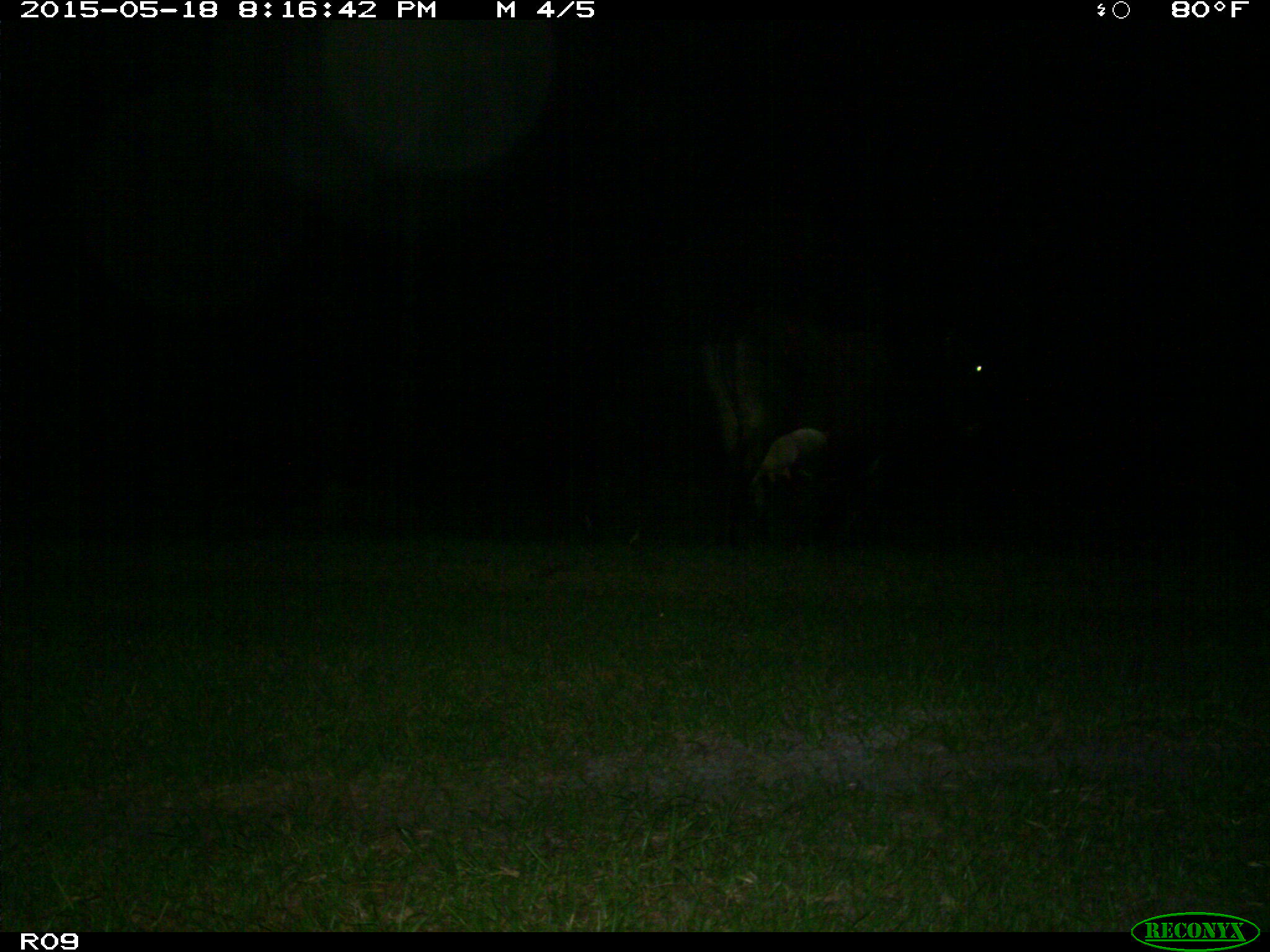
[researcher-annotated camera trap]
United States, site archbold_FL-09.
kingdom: Animalia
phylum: Chordata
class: Mammalia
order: Artiodactyla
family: Bovidae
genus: Bos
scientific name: Bos taurus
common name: domestic cow